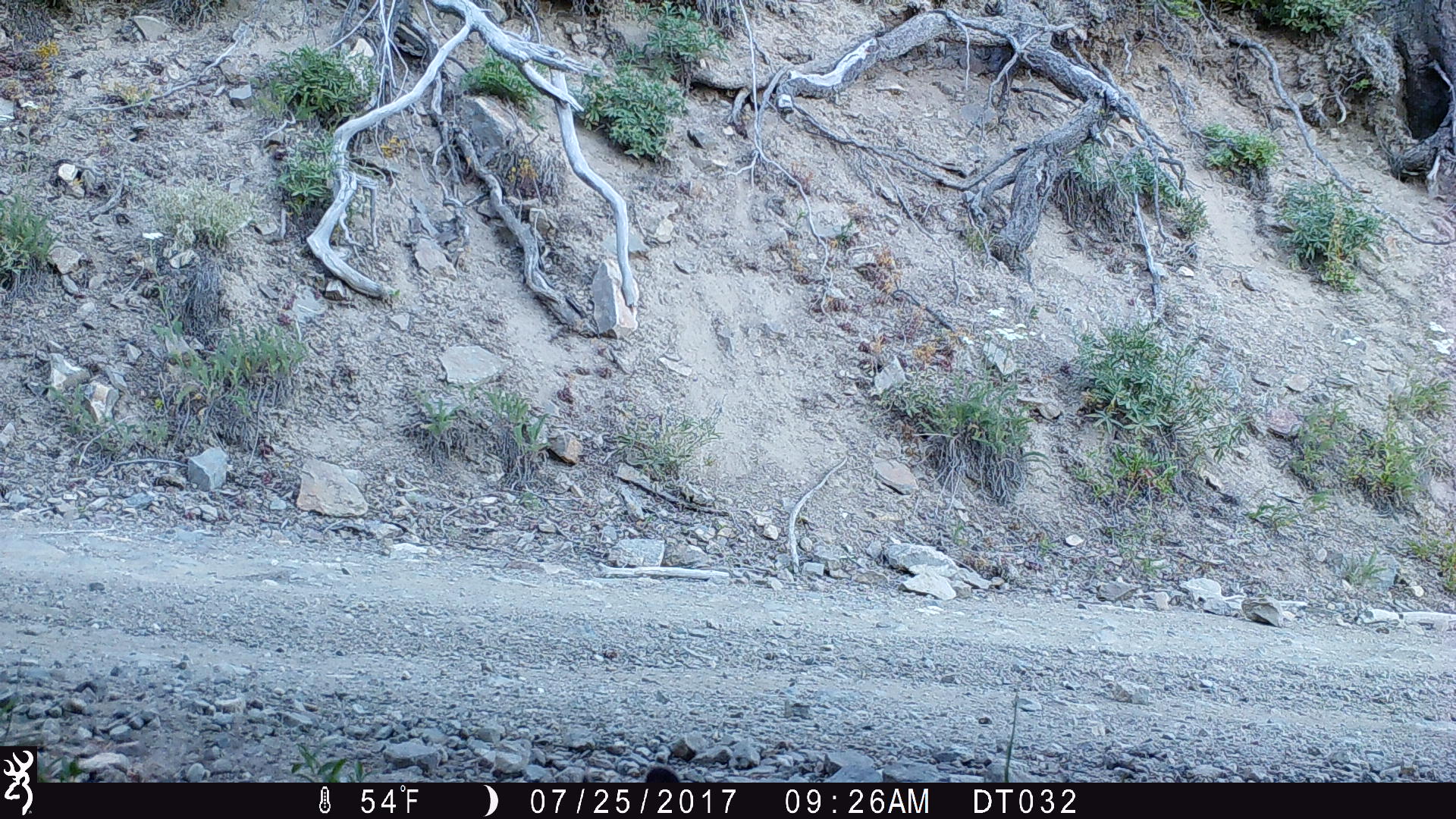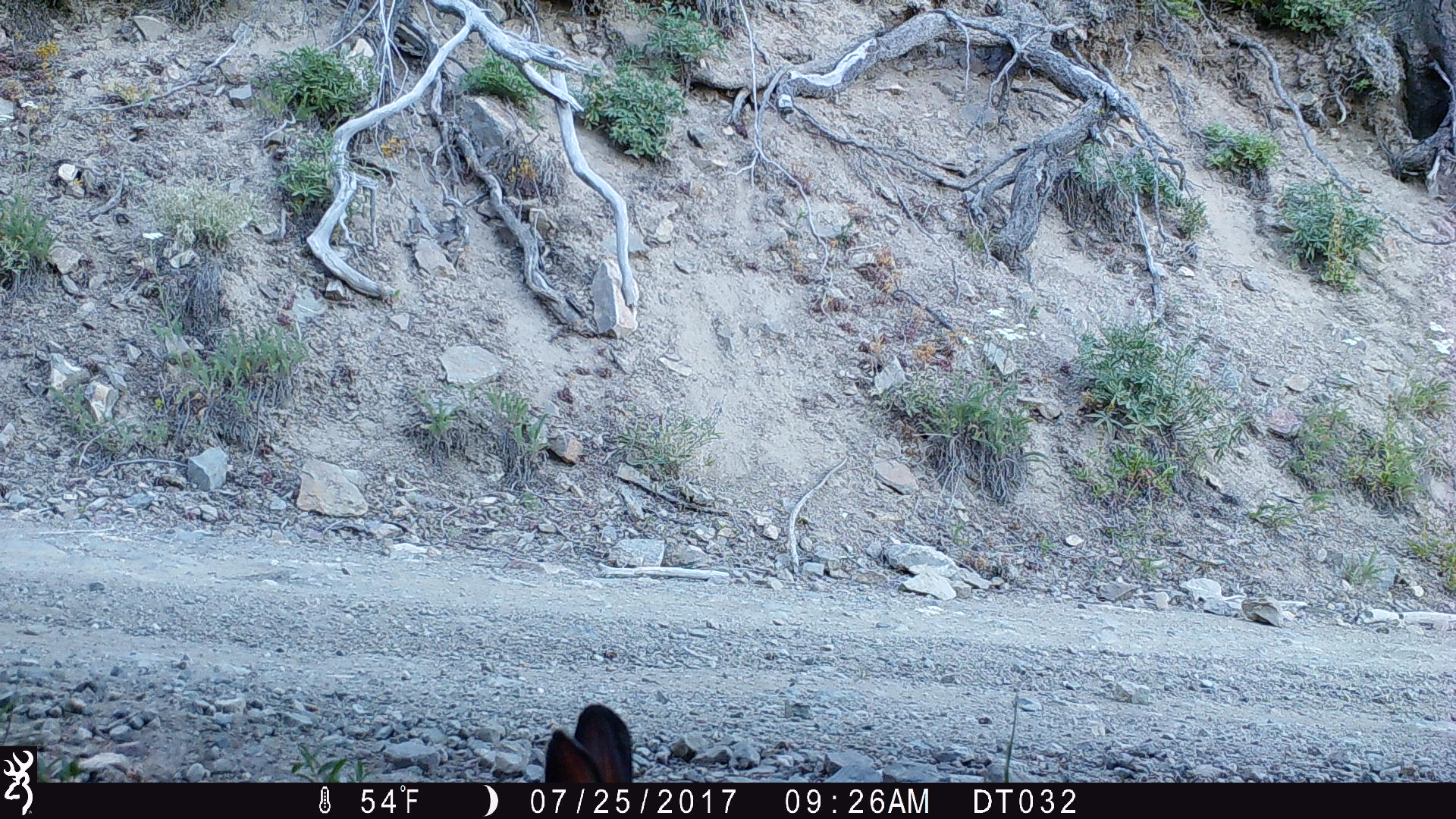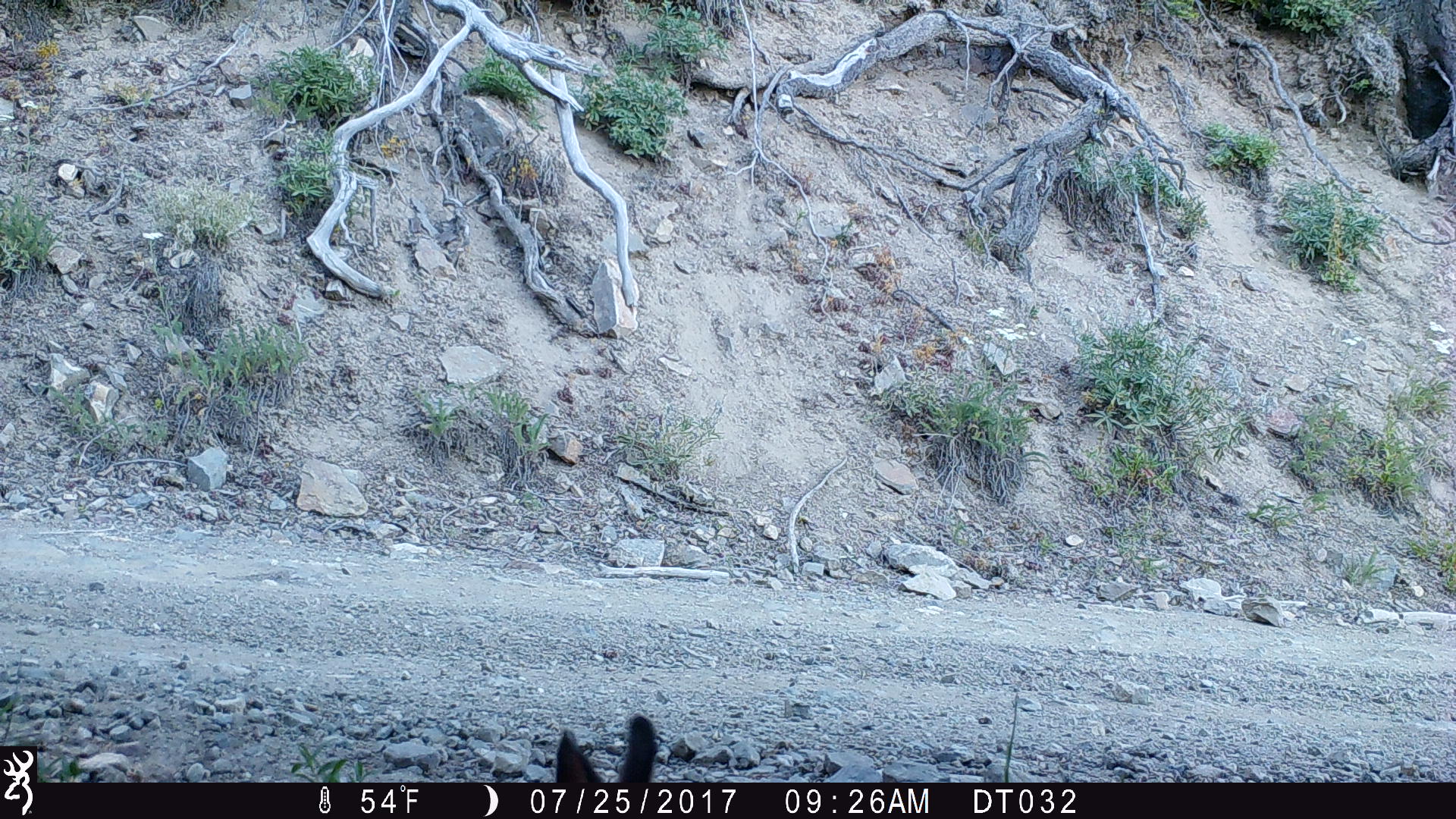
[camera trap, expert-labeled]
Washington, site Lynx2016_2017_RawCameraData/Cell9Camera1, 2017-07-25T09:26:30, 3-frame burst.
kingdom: Animalia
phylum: Chordata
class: Mammalia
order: Lagomorpha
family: Leporidae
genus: Lepus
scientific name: Lepus americanus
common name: snowshoe hare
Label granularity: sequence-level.